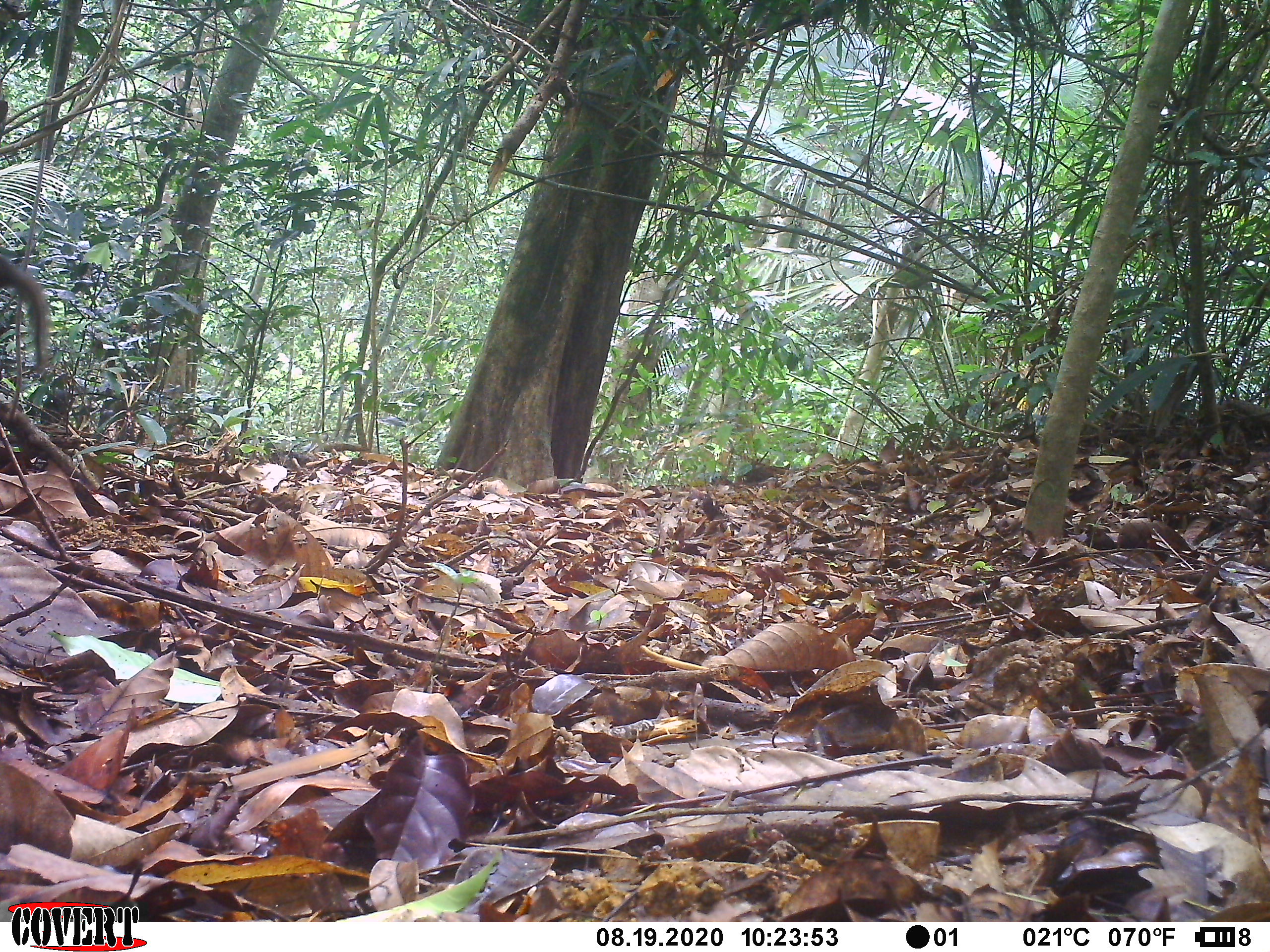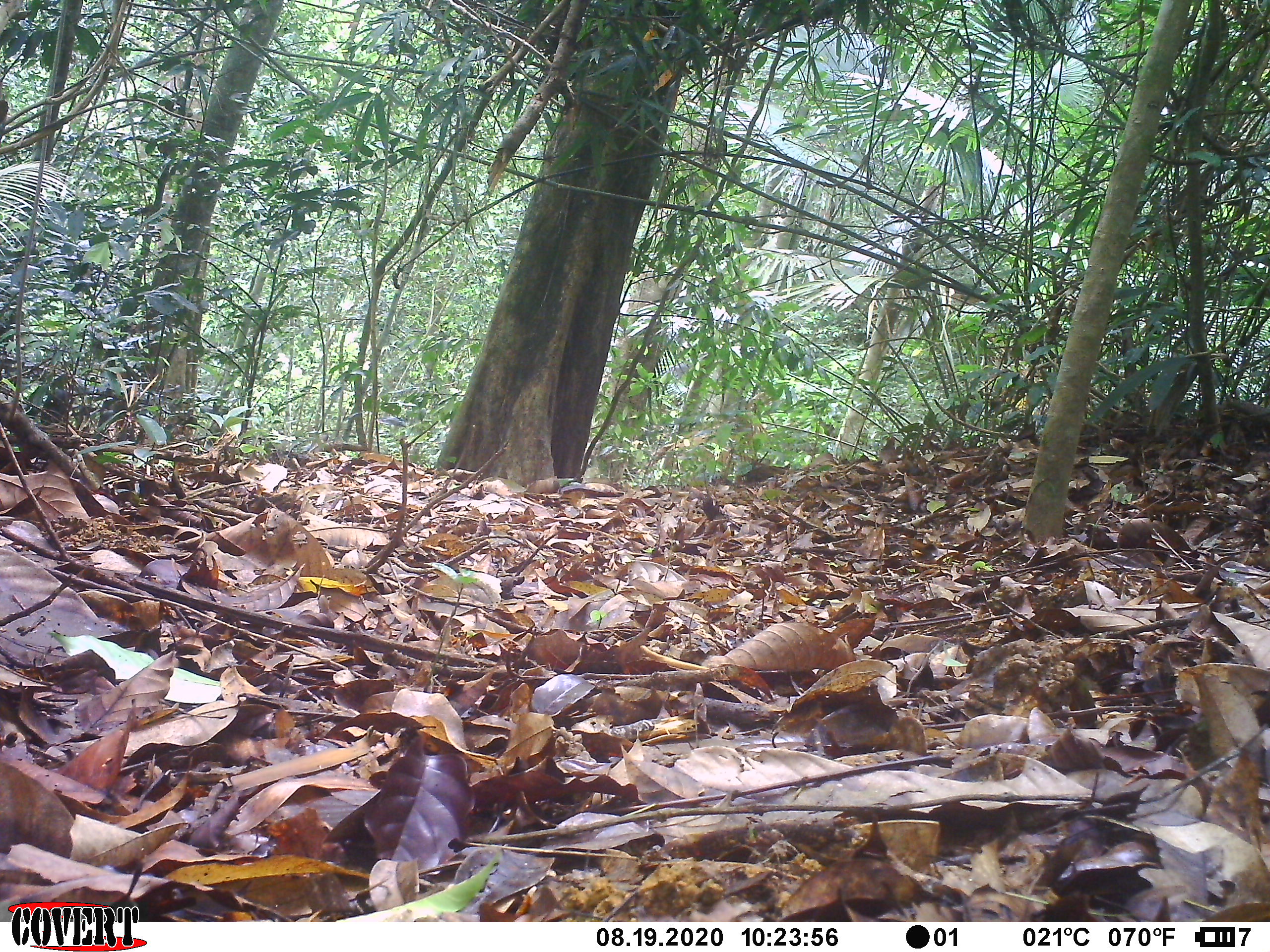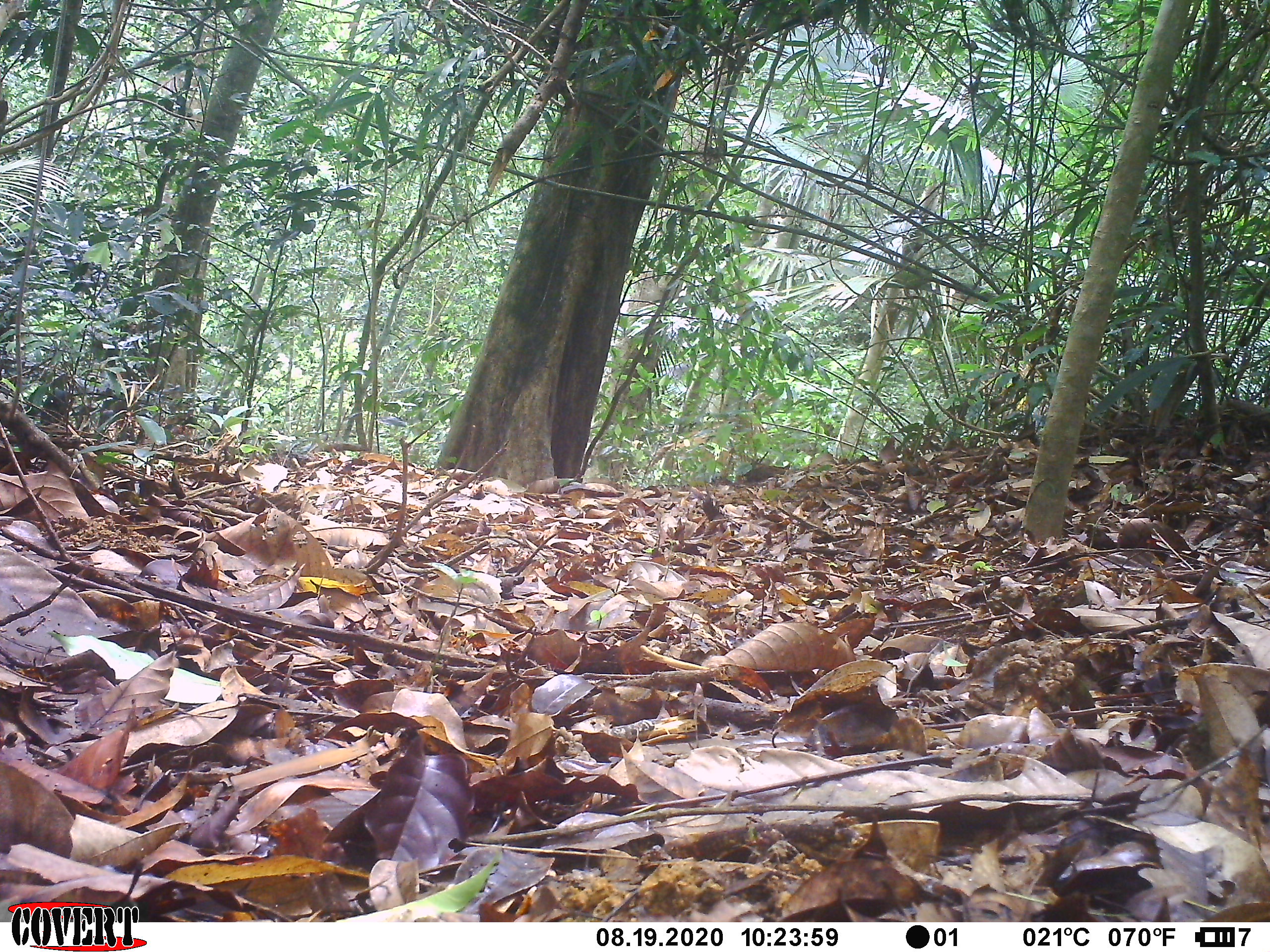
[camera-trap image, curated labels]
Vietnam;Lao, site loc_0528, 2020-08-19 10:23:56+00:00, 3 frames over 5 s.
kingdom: Animalia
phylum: Chordata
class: Mammalia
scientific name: Mammalia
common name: mammal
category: unidentified small mammal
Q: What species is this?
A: Unidentified small mammal (mammal) (Mammalia).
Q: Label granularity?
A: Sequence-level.